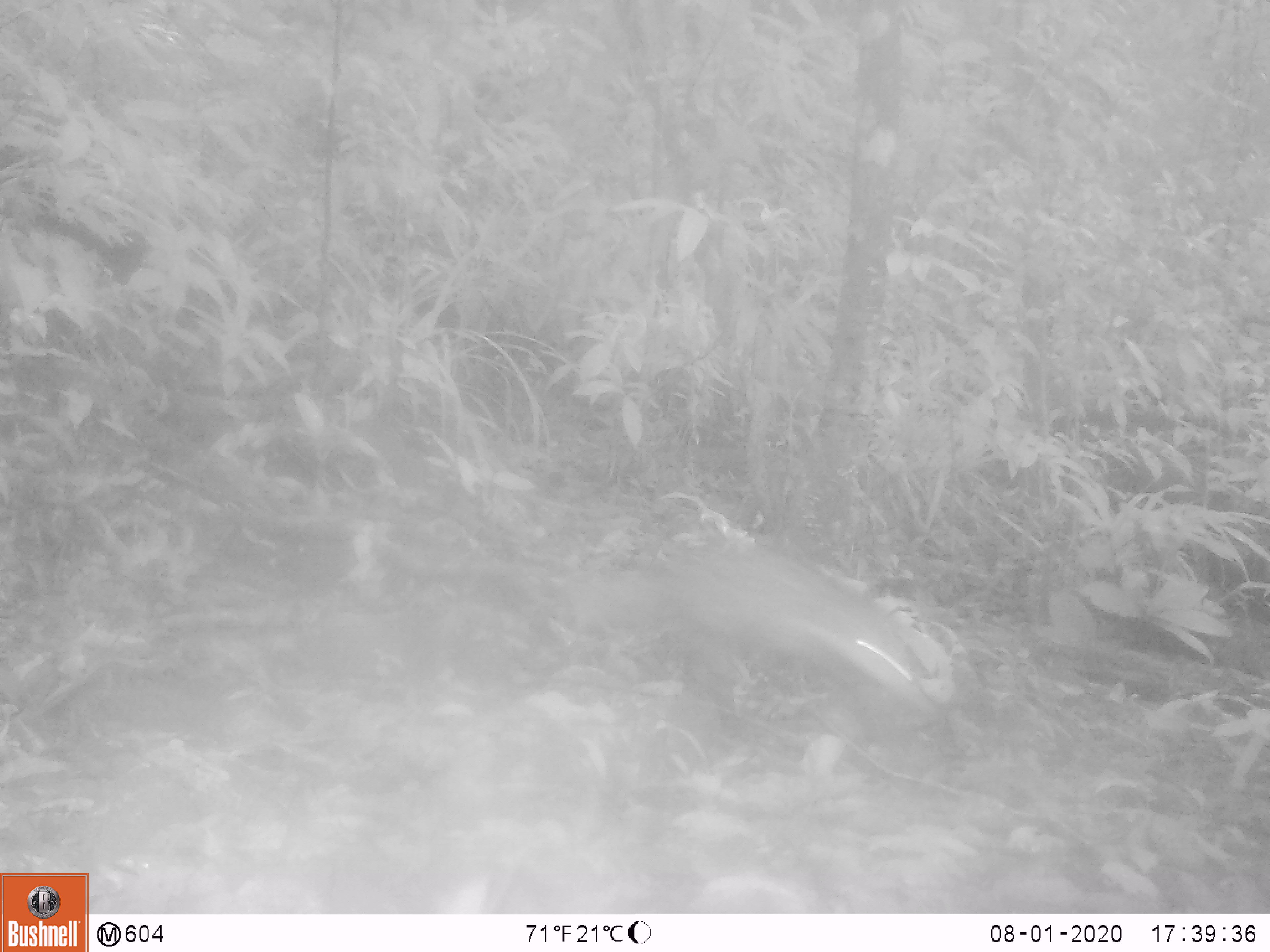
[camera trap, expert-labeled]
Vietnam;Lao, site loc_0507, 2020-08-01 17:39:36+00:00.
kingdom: Animalia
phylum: Chordata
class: Mammalia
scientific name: Mammalia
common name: mammal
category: unidentified small mammal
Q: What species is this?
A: Unidentified small mammal (mammal) (Mammalia).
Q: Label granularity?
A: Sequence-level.